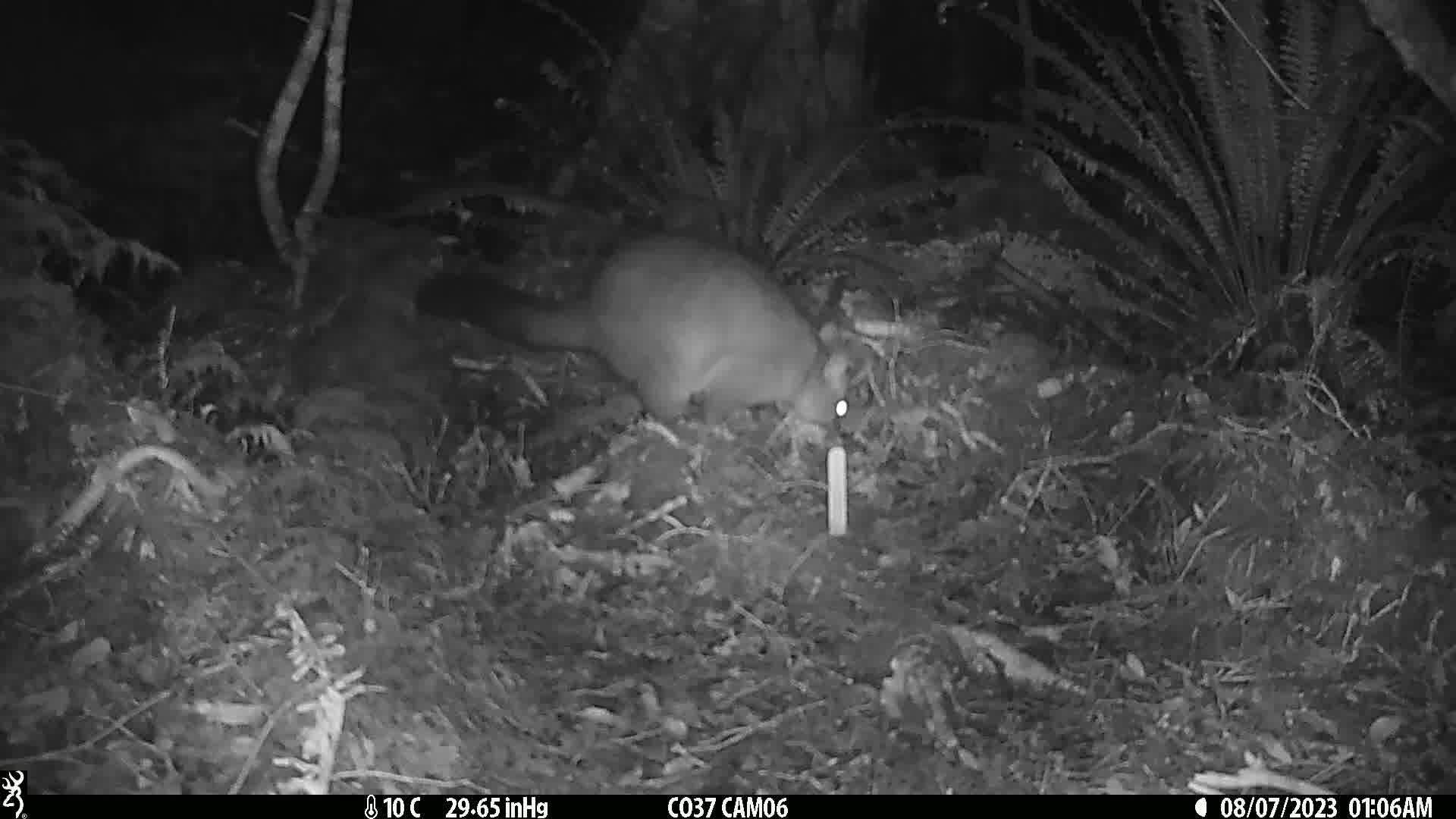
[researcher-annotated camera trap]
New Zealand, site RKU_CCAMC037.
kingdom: Animalia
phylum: Chordata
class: Mammalia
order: Diprotodontia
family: Phalangeridae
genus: Trichosurus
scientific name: Trichosurus vulpecula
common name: common brushtail possum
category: possum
Possum (common brushtail possum) (Trichosurus vulpecula).